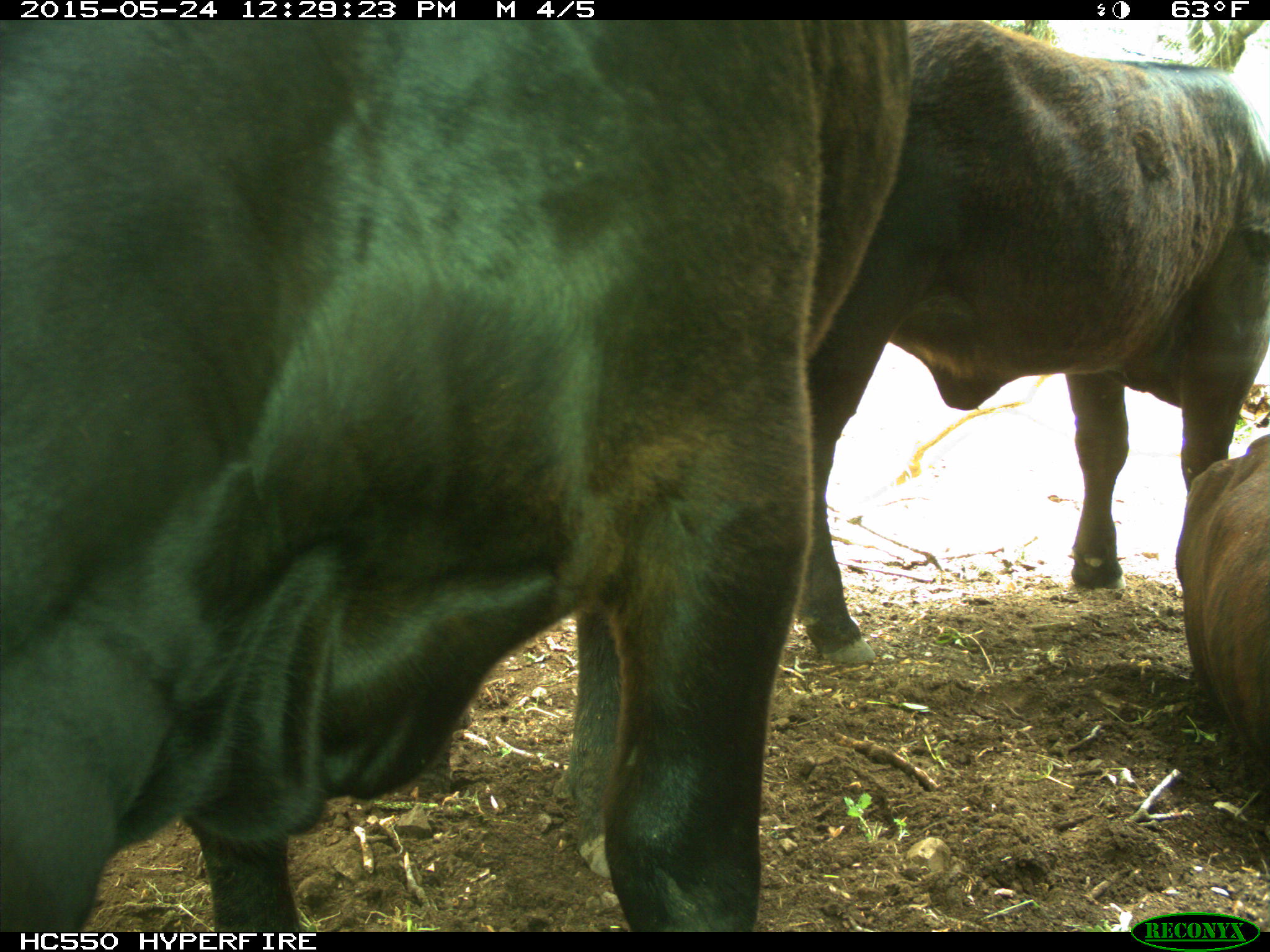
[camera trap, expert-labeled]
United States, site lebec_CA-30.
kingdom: Animalia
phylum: Chordata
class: Mammalia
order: Artiodactyla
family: Bovidae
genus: Bos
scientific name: Bos taurus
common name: domestic cow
Bos taurus (domestic cow).